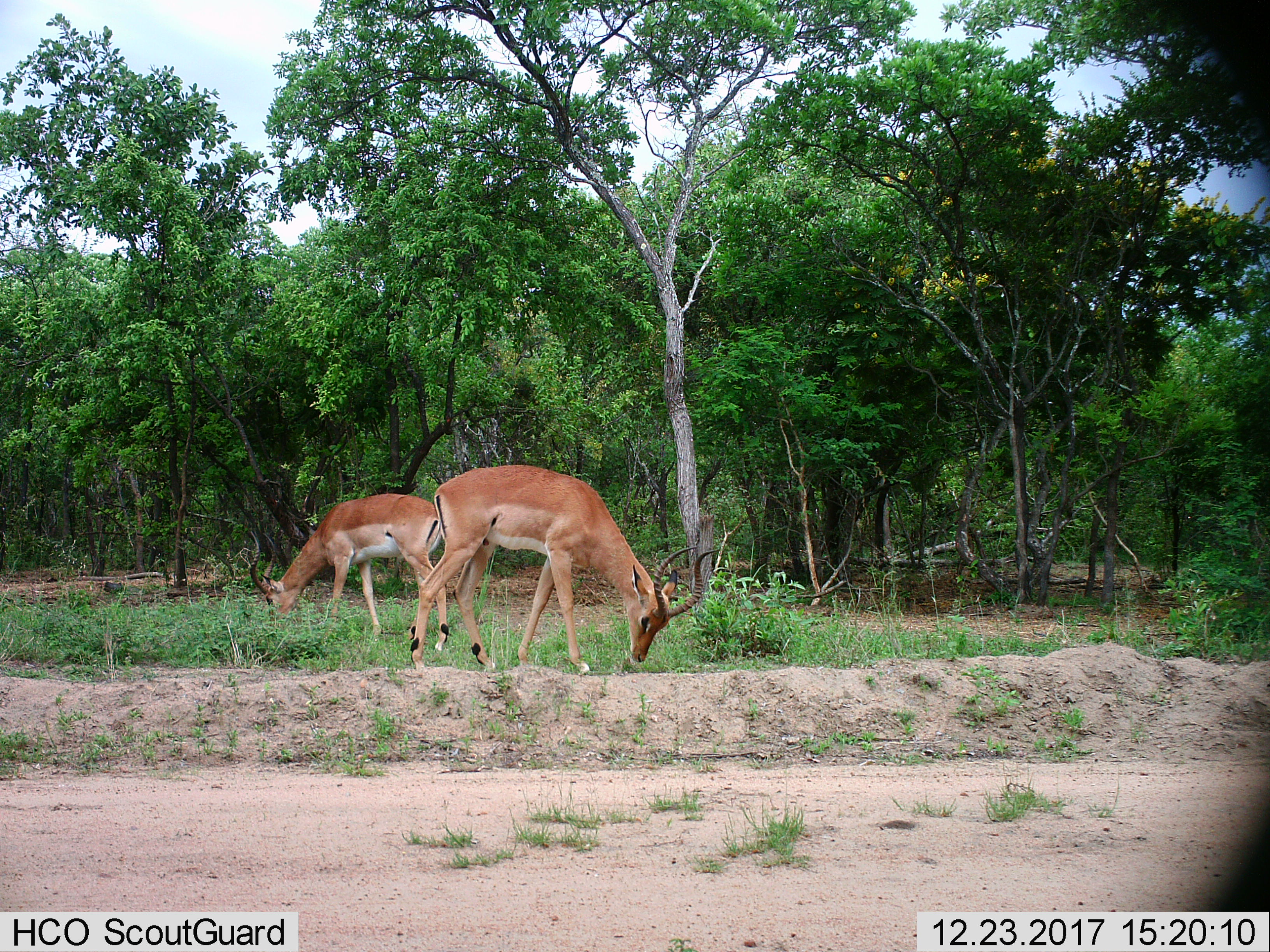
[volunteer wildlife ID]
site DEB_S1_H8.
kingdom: Animalia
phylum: Chordata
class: Mammalia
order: Artiodactyla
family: Bovidae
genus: Aepyceros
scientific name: Aepyceros melampus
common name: impala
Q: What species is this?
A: Impala (Aepyceros melampus).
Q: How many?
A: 2.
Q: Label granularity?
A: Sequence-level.